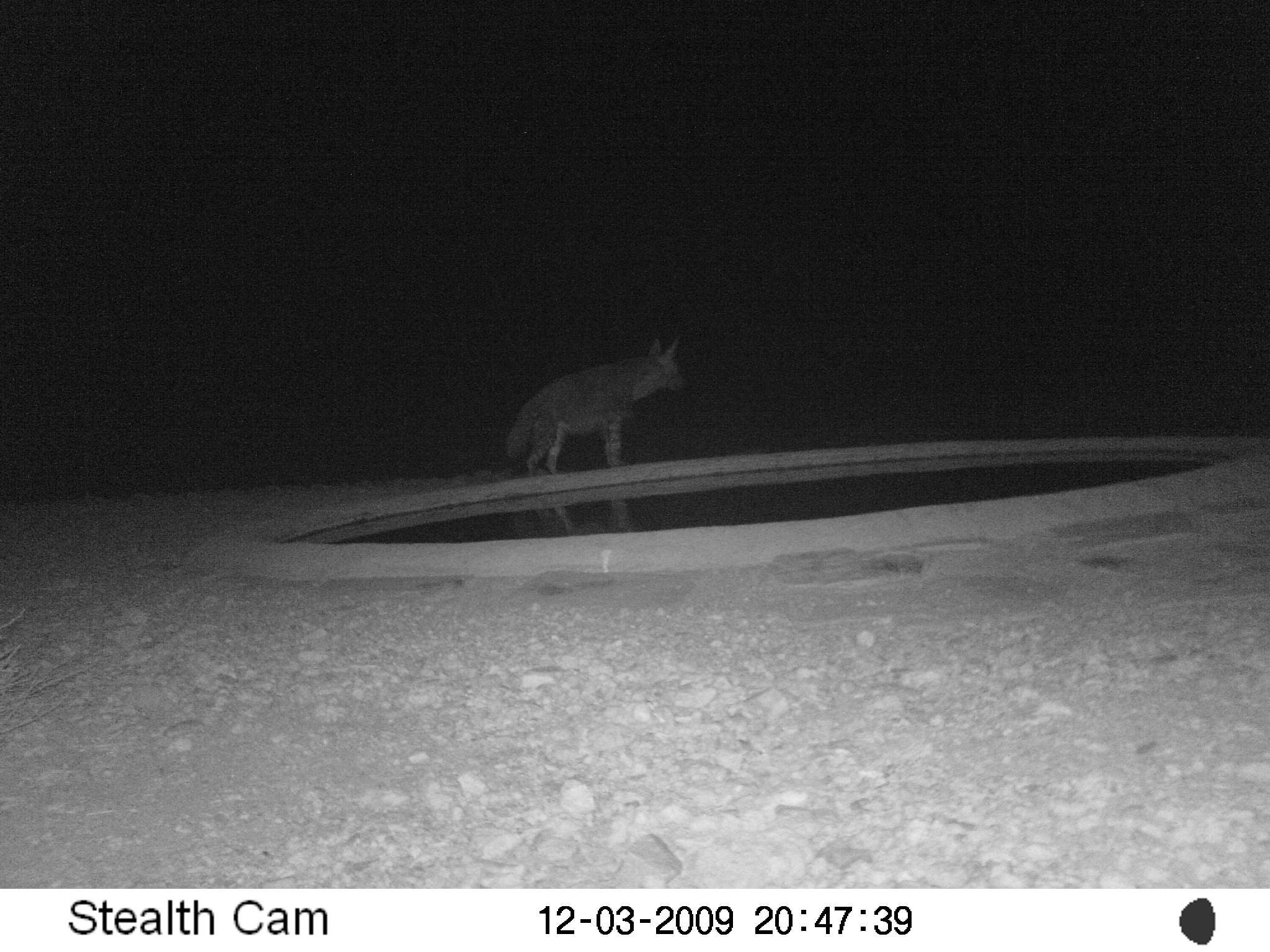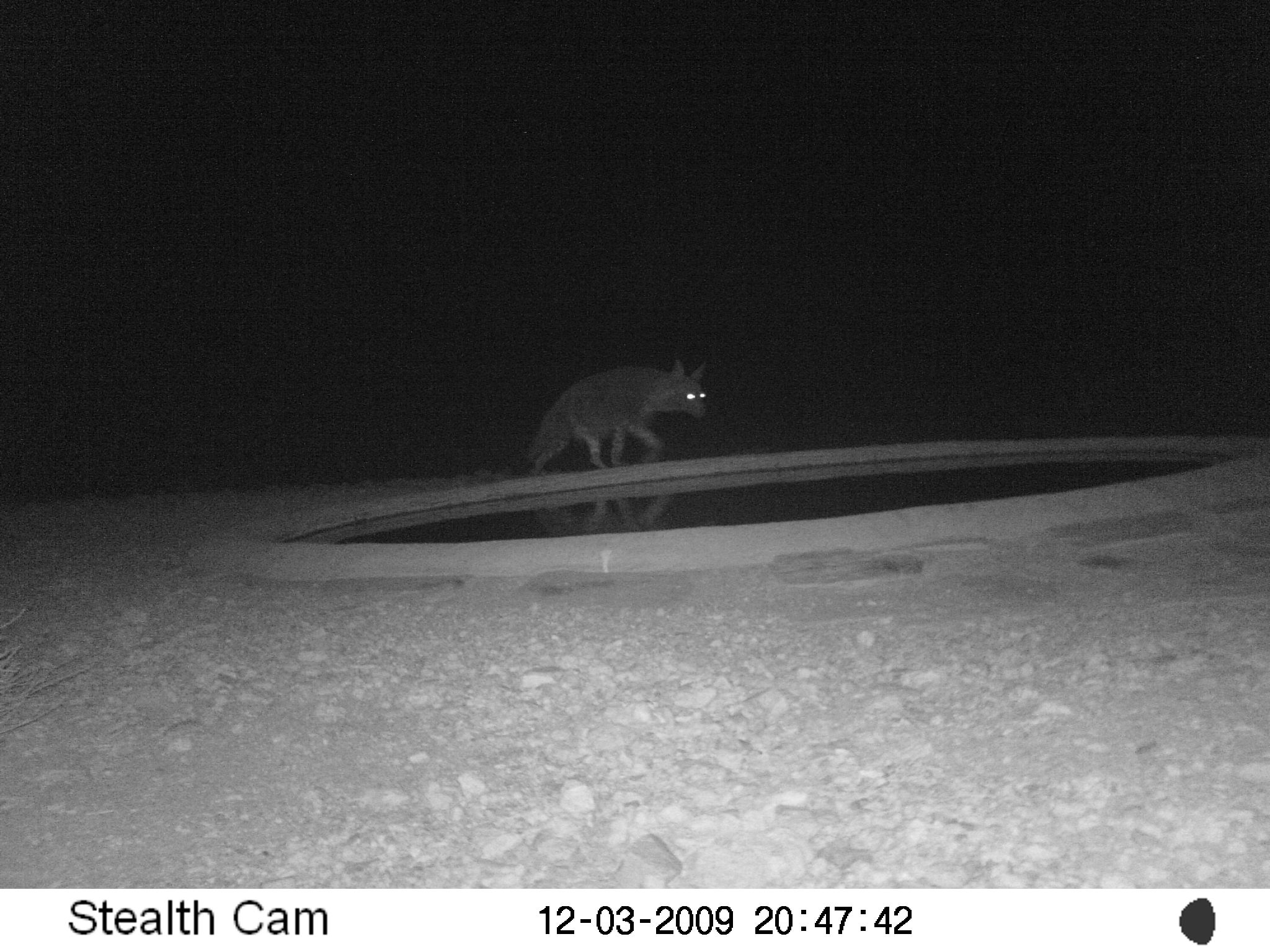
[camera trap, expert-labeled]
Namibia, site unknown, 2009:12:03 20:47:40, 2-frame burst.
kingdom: Animalia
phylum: Chordata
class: Mammalia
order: Carnivora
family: Hyaenidae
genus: Parahyaena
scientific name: Parahyaena brunnea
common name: brown hyena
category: hyaena brunnea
Hyaena brunnea (brown hyena) (Parahyaena brunnea).